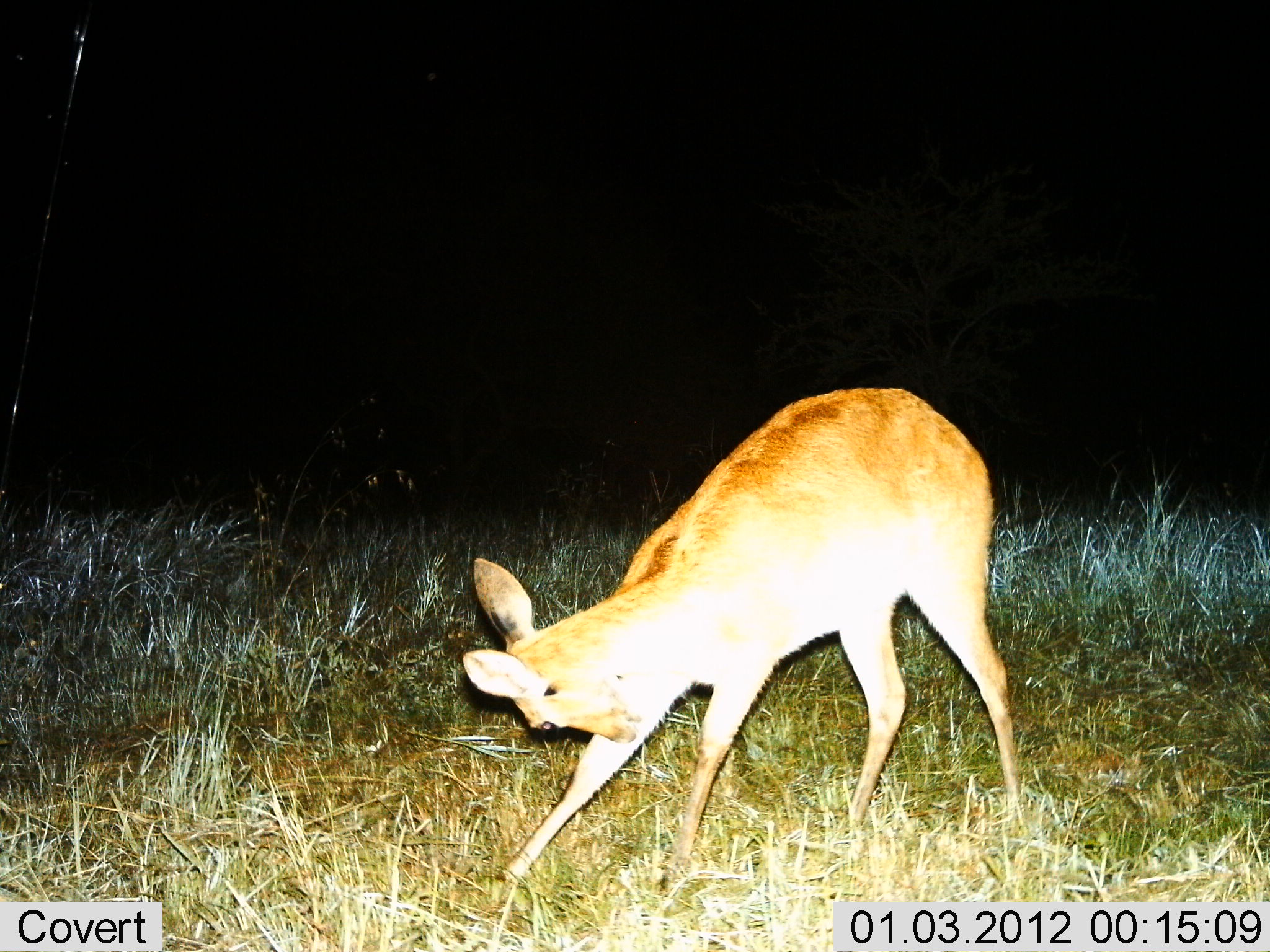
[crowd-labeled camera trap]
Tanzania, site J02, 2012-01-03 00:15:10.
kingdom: Animalia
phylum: Chordata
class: Mammalia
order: Artiodactyla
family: Bovidae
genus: Redunca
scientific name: Redunca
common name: reedbuck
Reedbuck (Redunca), count 1. Behavior (volunteer vote fractions): standing 88%, resting 0%, moving 8%, interacting 4%. Young present (vote fraction): 0%. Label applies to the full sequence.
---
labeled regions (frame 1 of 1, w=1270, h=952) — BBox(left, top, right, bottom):
animal: BBox(461, 386, 1031, 903)